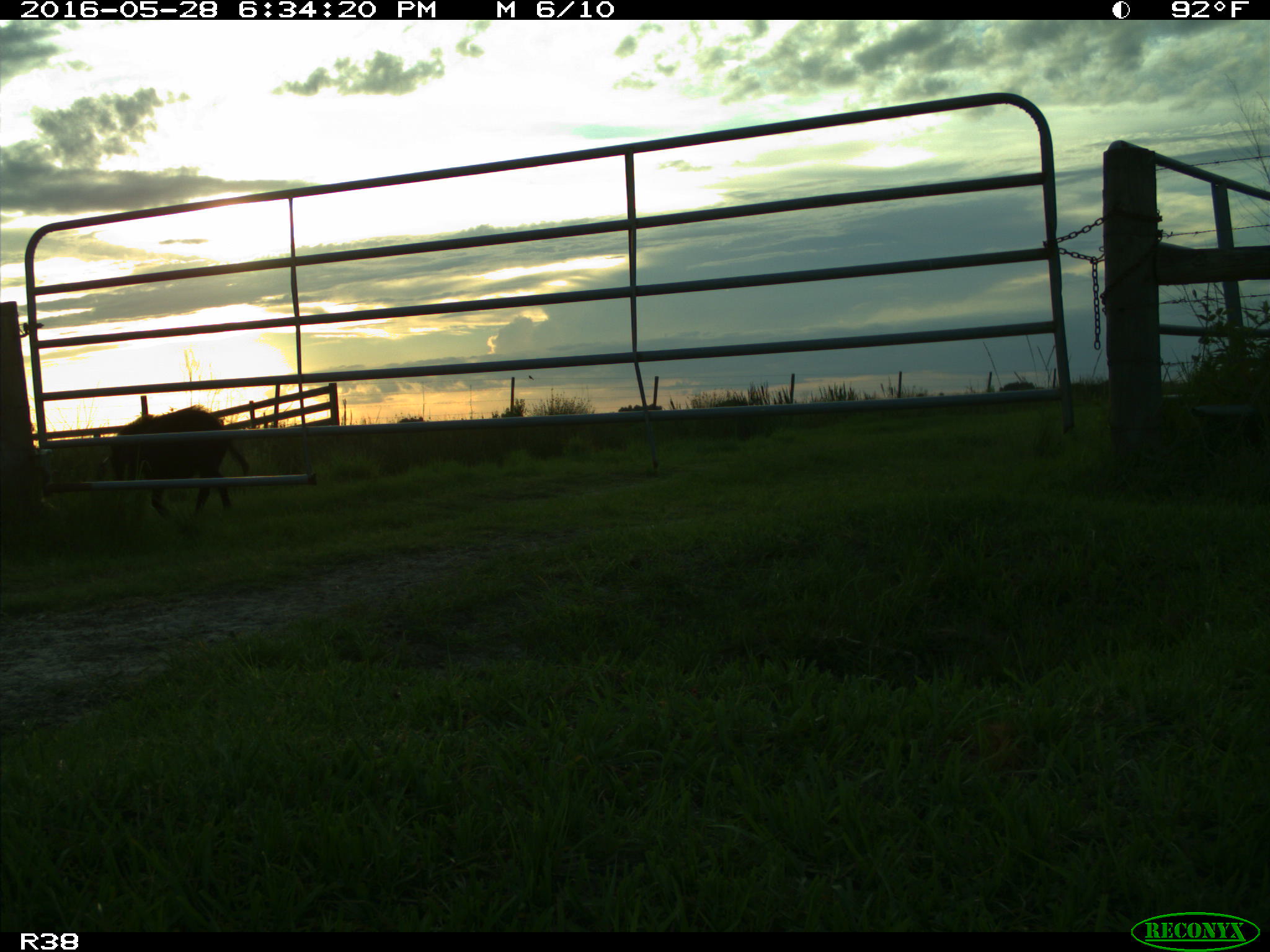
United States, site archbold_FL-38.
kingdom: Animalia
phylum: Chordata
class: Mammalia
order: Artiodactyla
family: Suidae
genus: Sus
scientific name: Sus scrofa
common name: wild boar